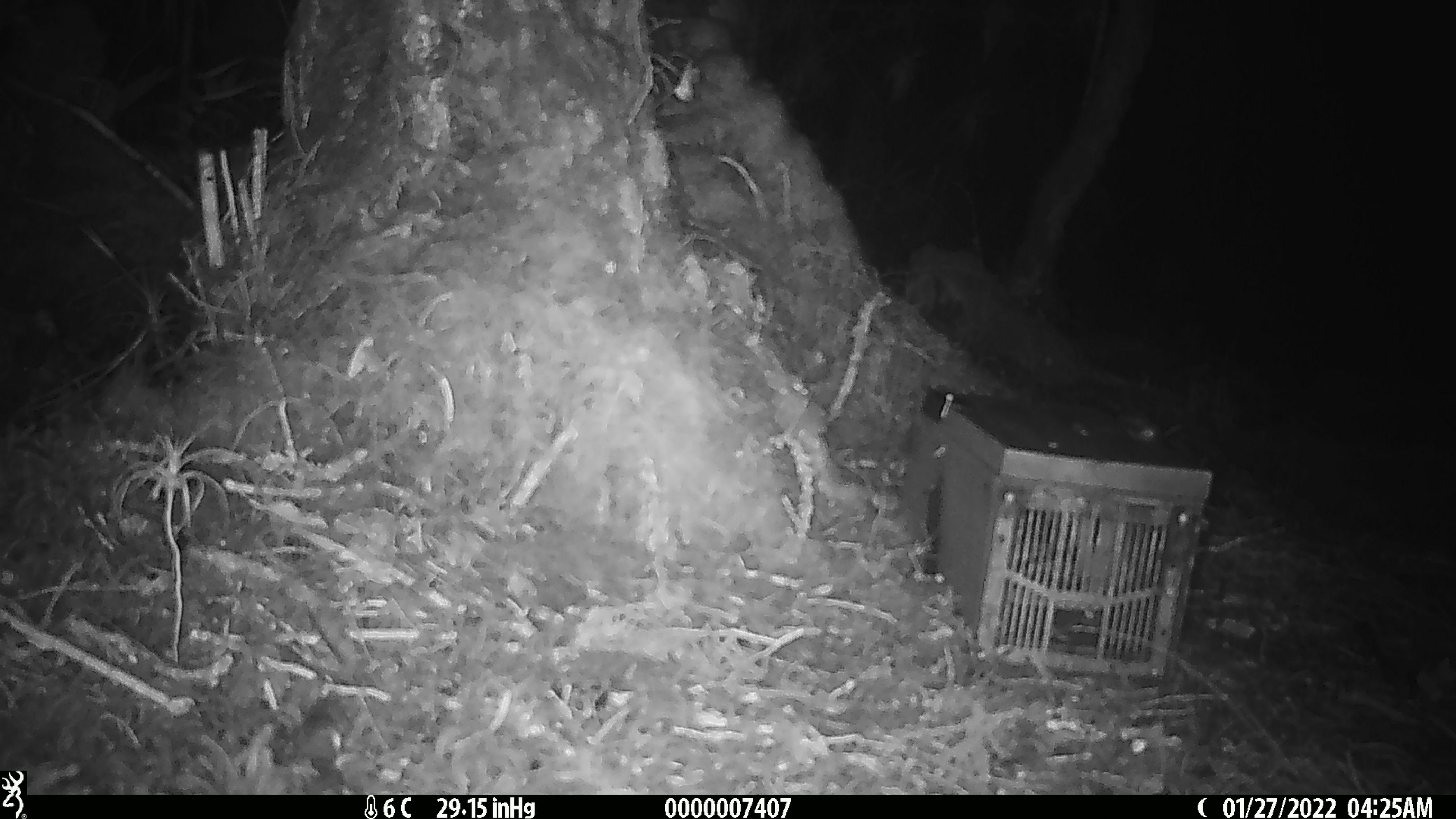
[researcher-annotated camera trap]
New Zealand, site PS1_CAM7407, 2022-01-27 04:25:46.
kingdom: Animalia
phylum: Chordata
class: Mammalia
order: Rodentia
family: Muridae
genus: Mus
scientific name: Mus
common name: mouse